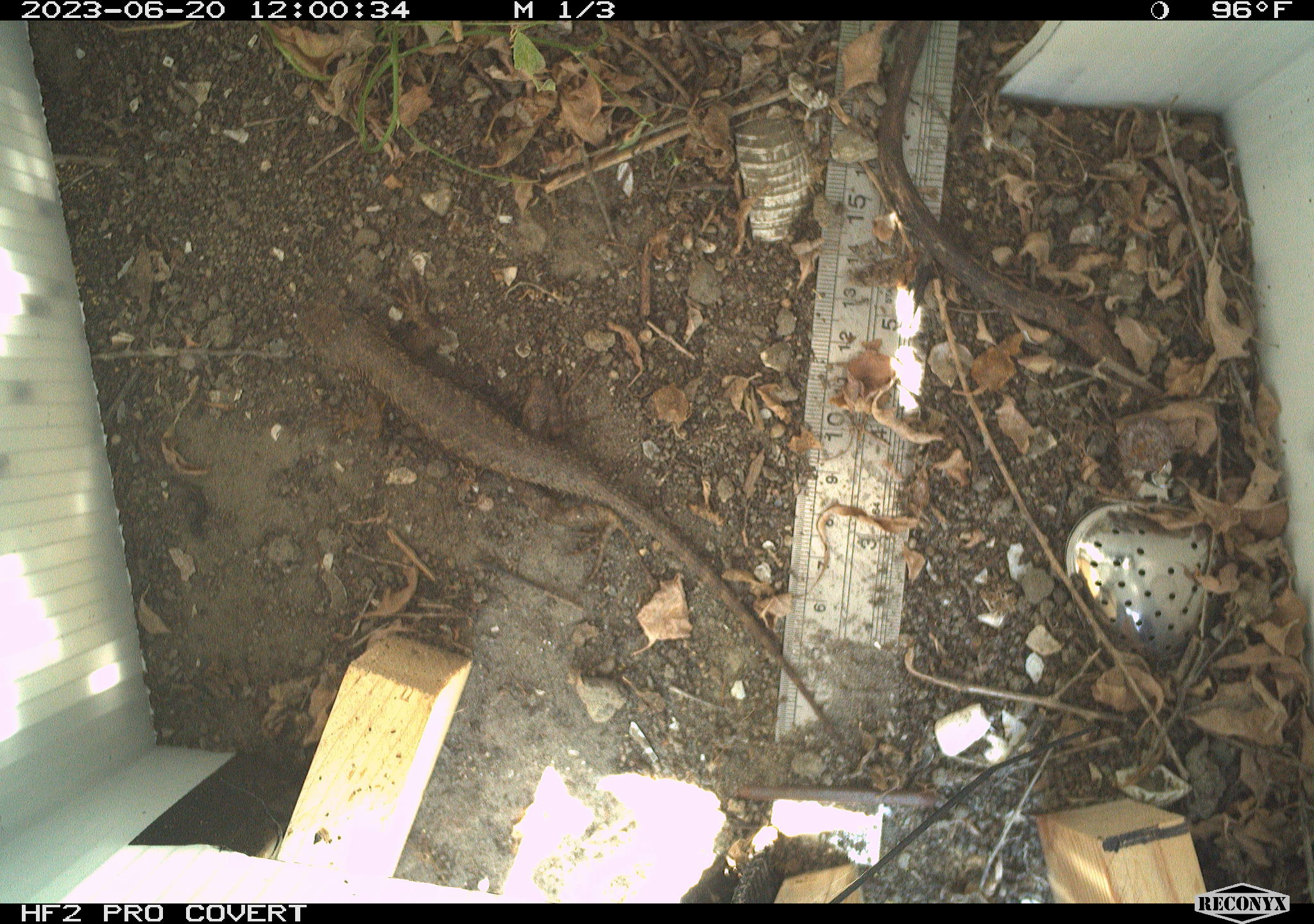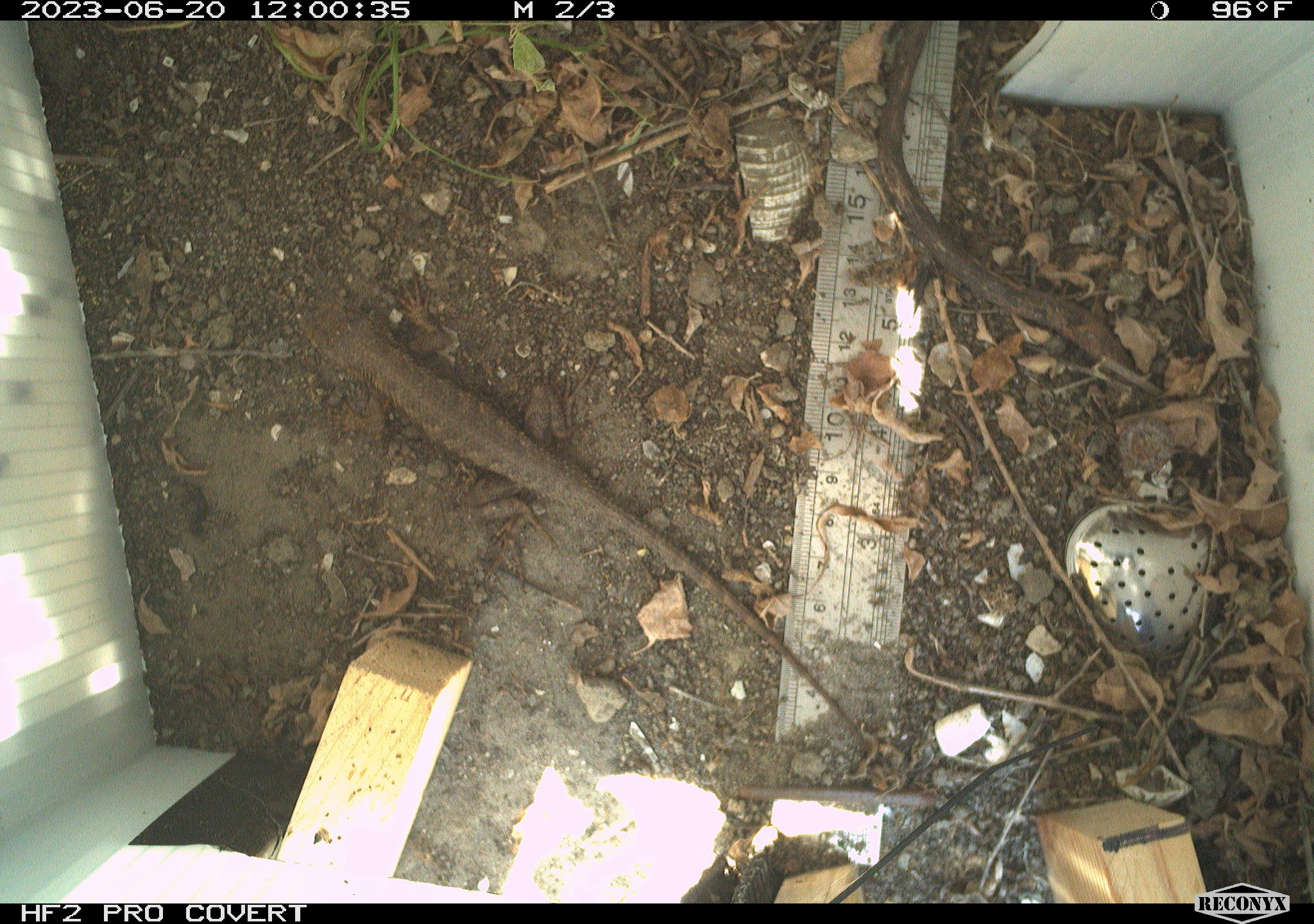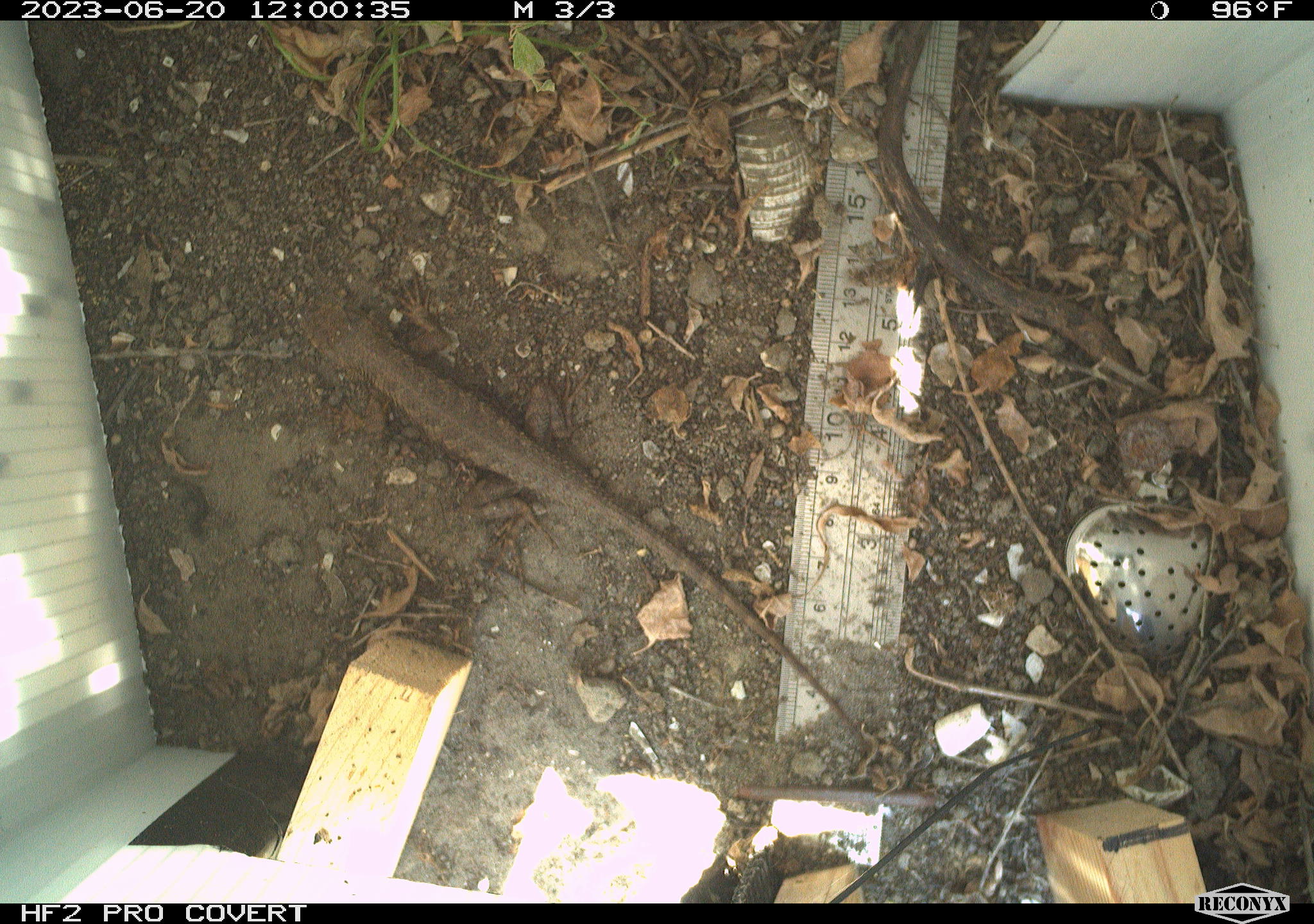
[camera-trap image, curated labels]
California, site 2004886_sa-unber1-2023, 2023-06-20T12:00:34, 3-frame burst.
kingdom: Animalia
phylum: Chordata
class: Reptilia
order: Squamata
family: Phrynosomatidae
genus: Sceloporus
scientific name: Sceloporus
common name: spiny lizards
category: sceloporus species